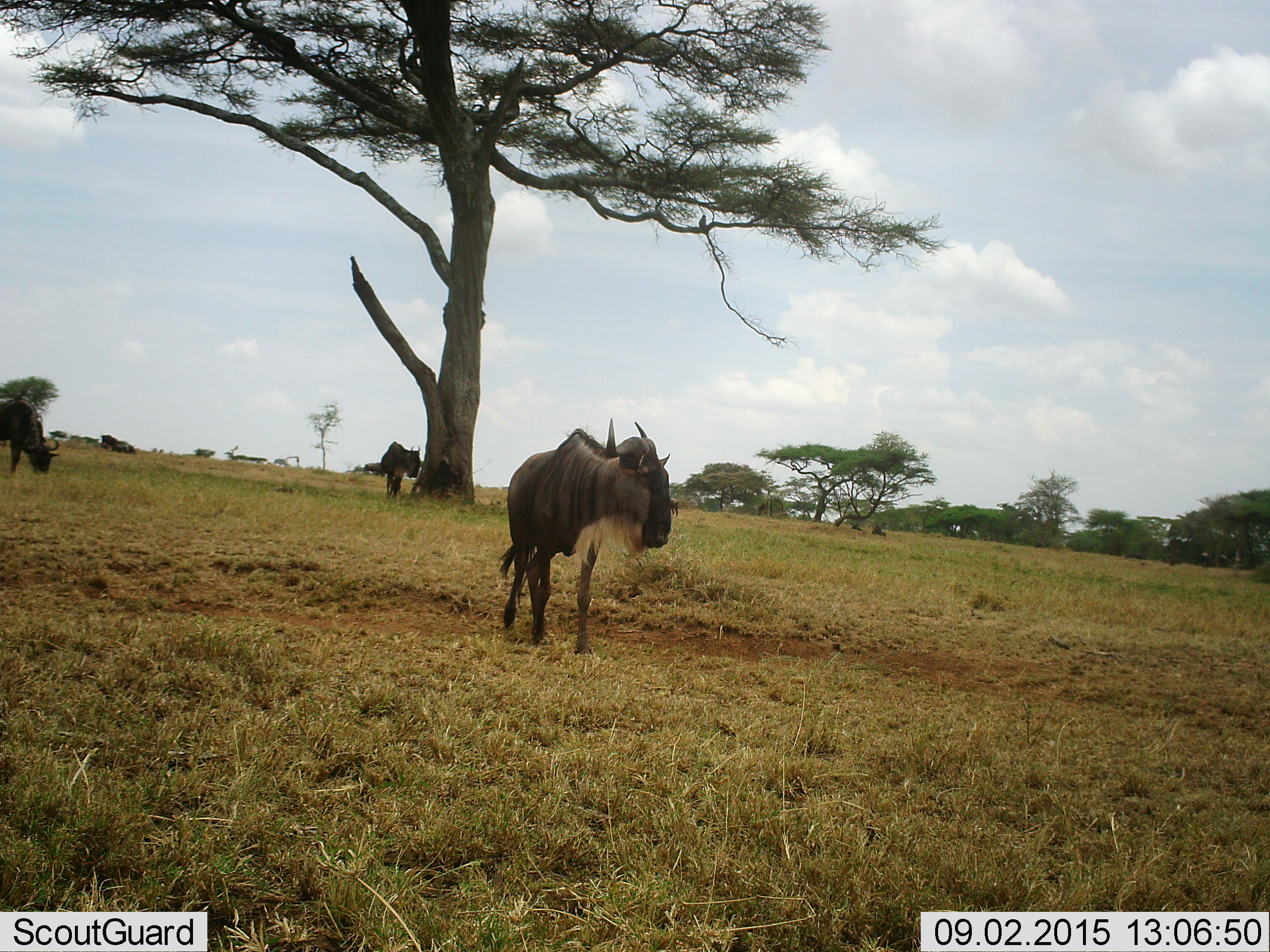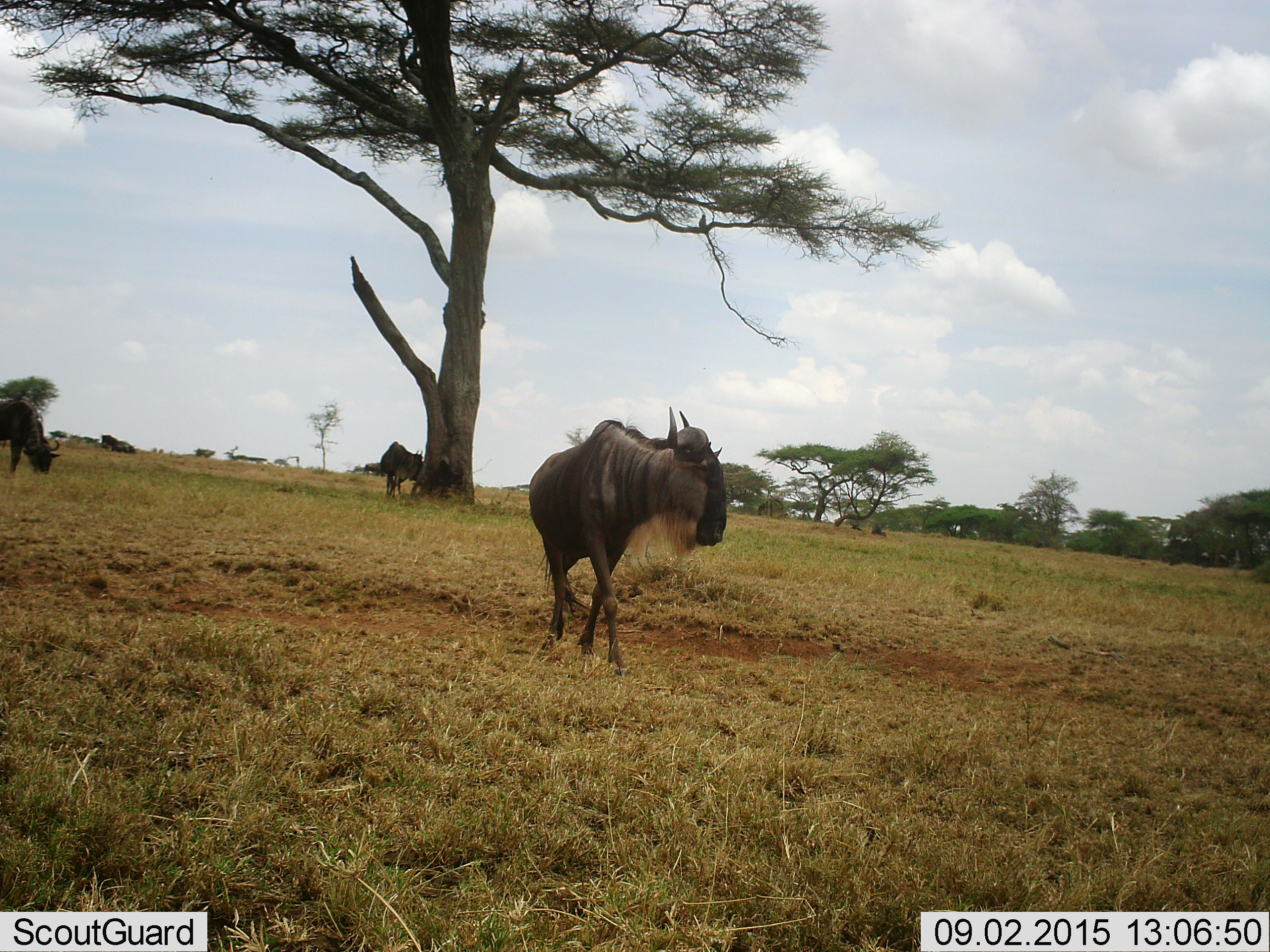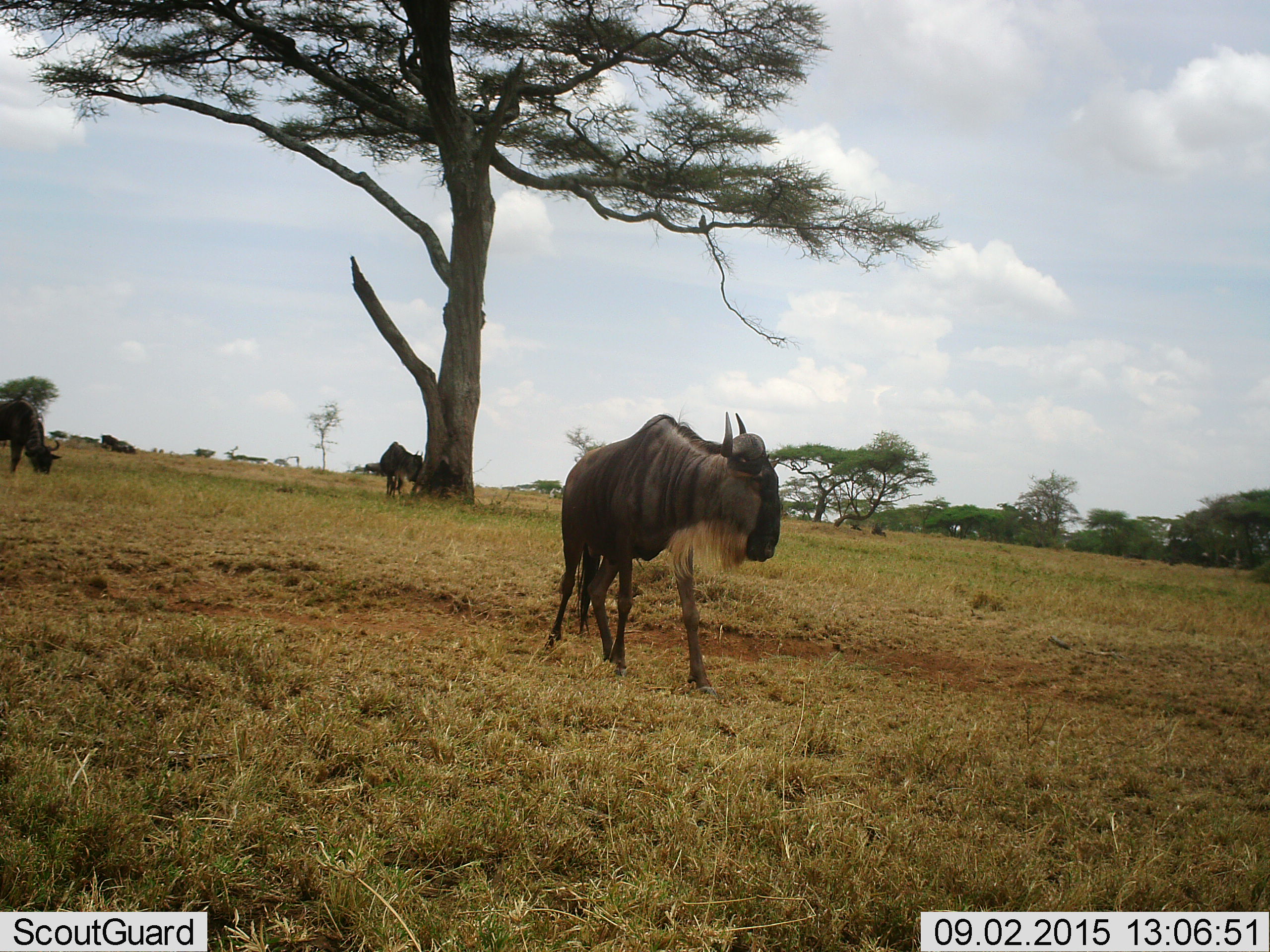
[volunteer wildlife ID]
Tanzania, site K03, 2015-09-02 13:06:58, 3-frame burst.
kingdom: Animalia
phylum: Chordata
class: Mammalia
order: Artiodactyla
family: Bovidae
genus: Connochaetes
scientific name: Connochaetes taurinus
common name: blue wildebeest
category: wildebeest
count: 3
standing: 43%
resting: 0%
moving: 86%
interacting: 0%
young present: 0%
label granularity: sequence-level